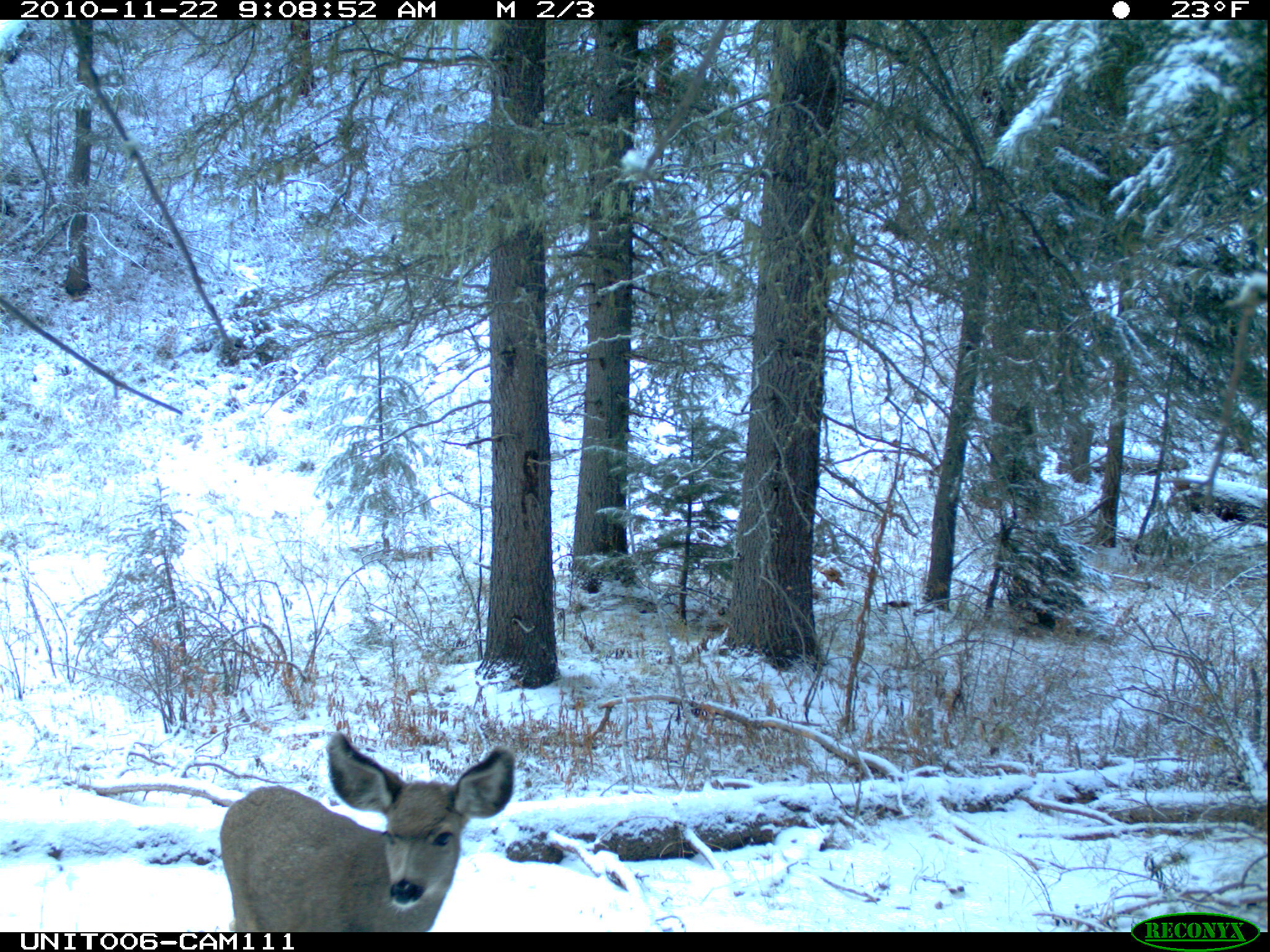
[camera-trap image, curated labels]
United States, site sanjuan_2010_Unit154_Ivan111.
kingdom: Animalia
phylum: Chordata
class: Mammalia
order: Artiodactyla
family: Cervidae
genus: Odocoileus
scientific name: Odocoileus hemionus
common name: mule deer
Odocoileus hemionus (mule deer).